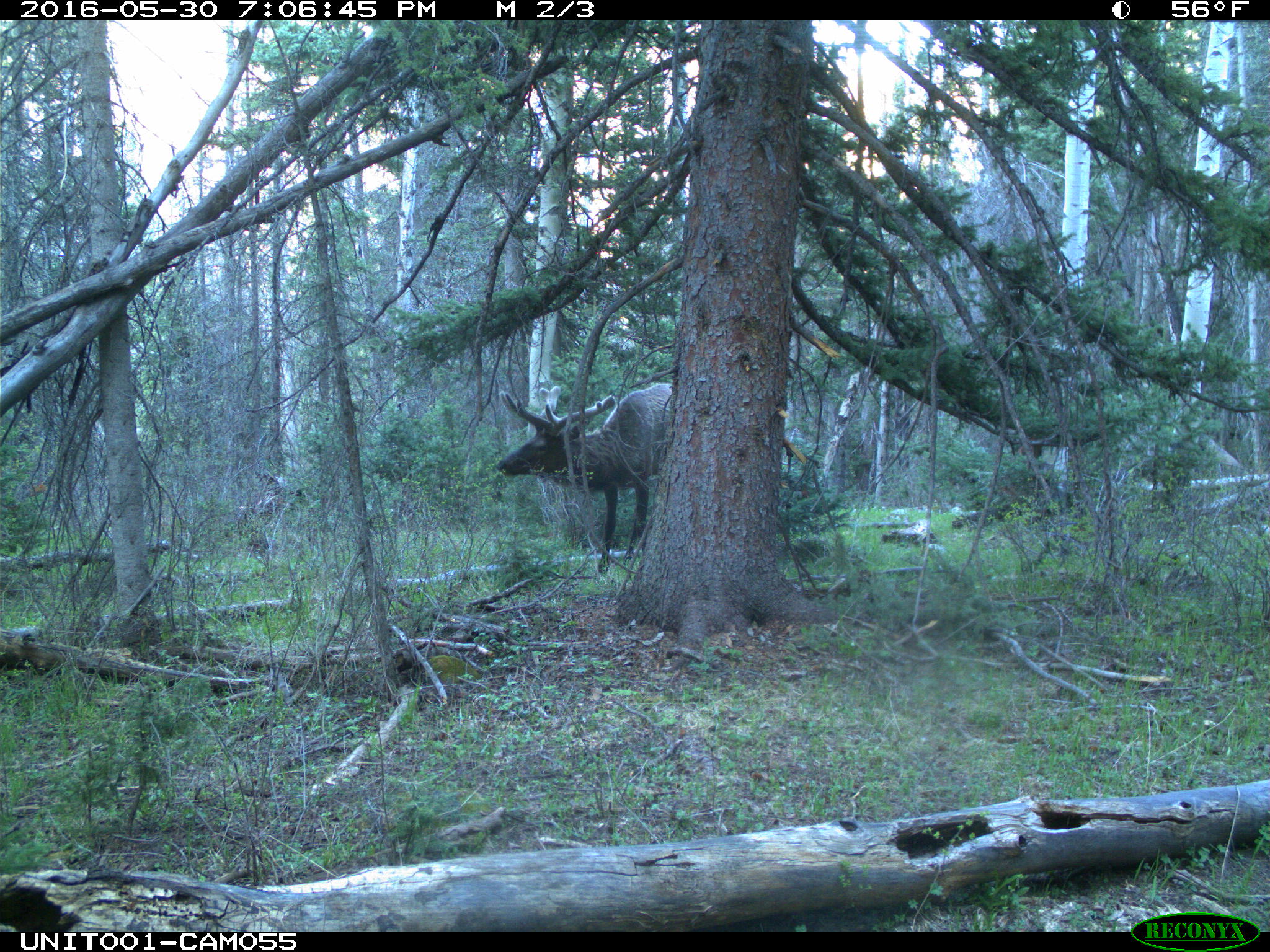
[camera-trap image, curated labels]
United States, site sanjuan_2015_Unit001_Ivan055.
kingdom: Animalia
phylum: Chordata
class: Mammalia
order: Artiodactyla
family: Cervidae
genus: Cervus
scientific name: Cervus elaphus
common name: red deer